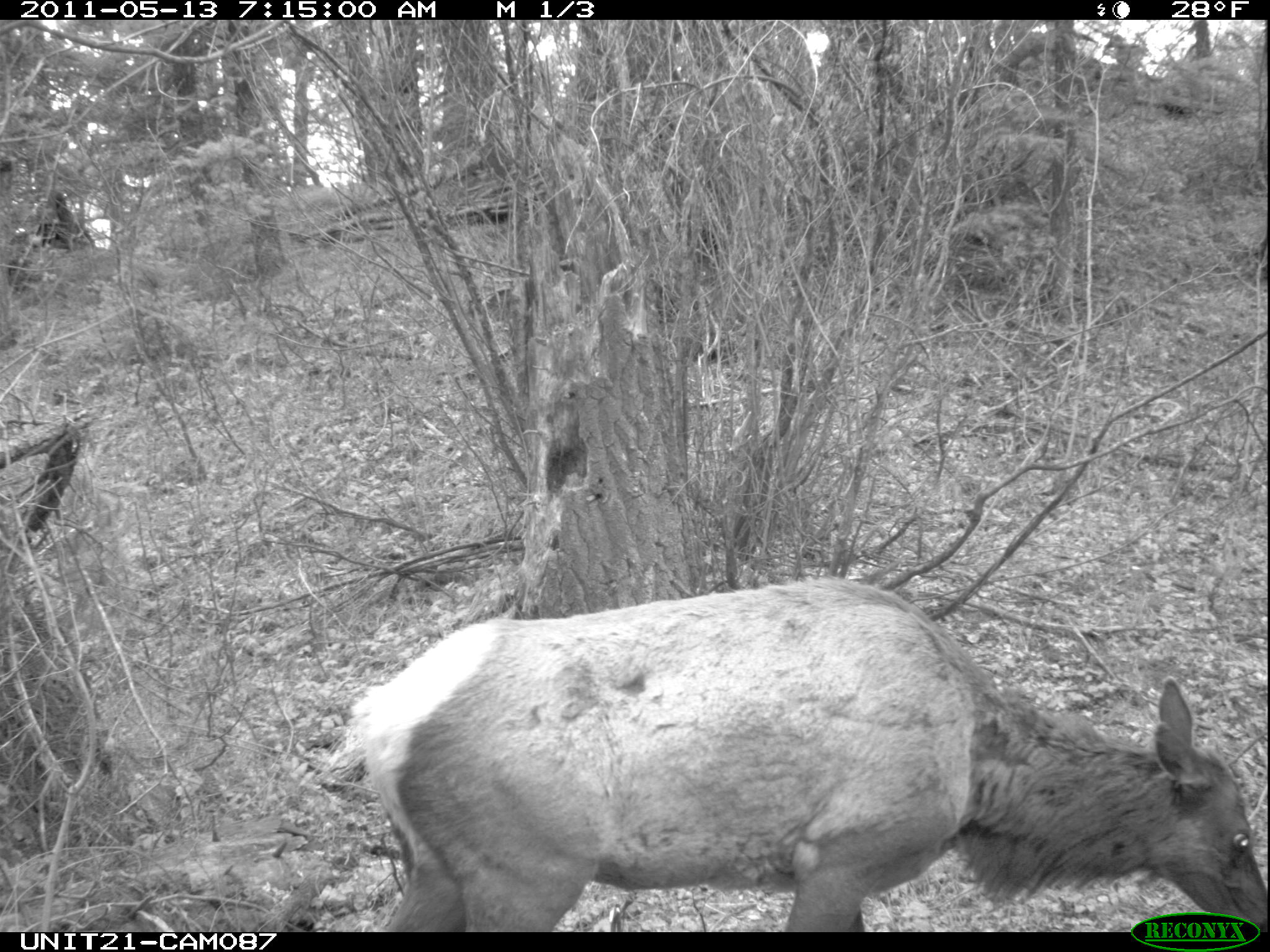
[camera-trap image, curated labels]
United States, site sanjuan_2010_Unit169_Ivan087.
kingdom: Animalia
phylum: Chordata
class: Mammalia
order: Artiodactyla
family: Cervidae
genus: Cervus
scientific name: Cervus elaphus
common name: red deer